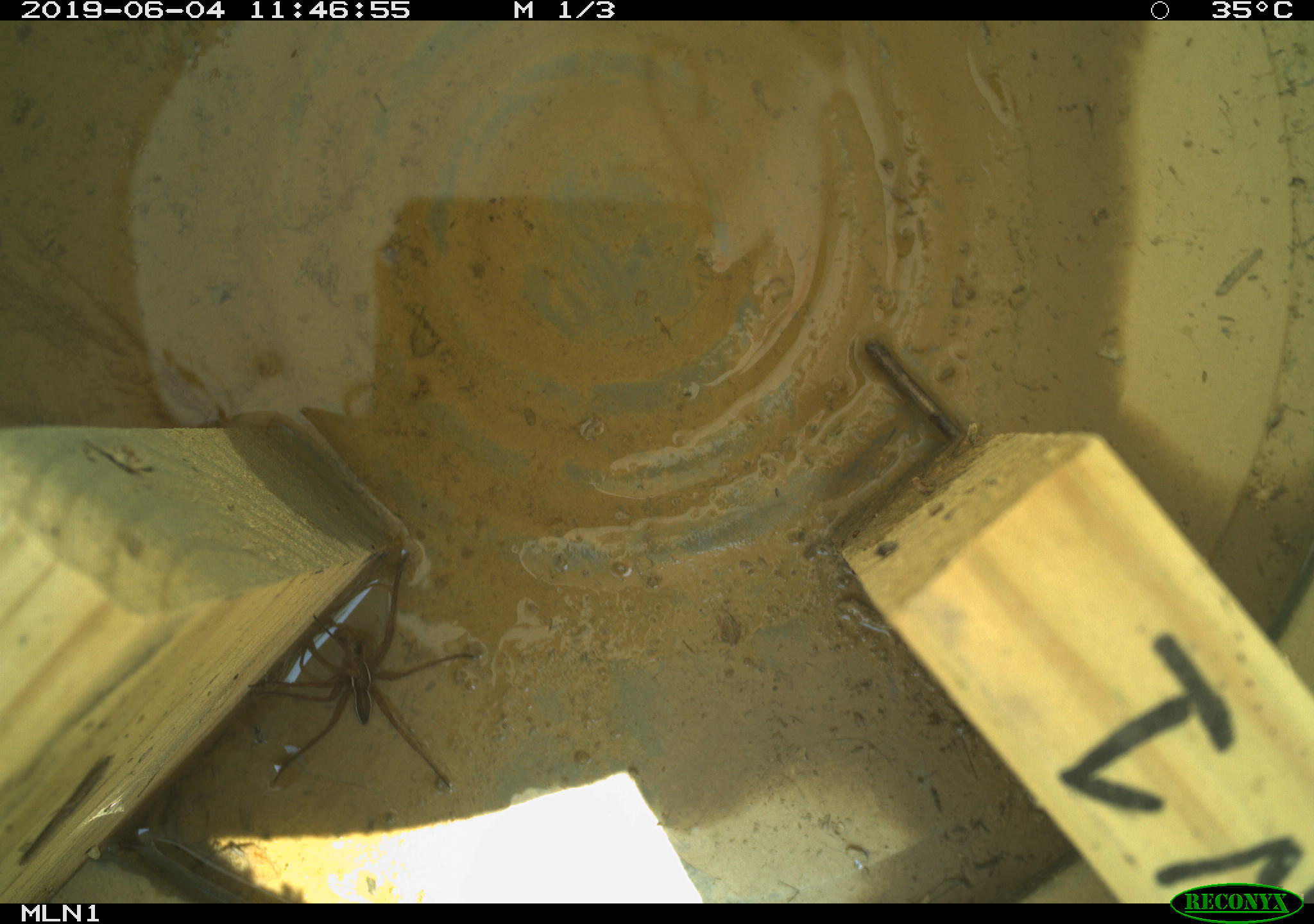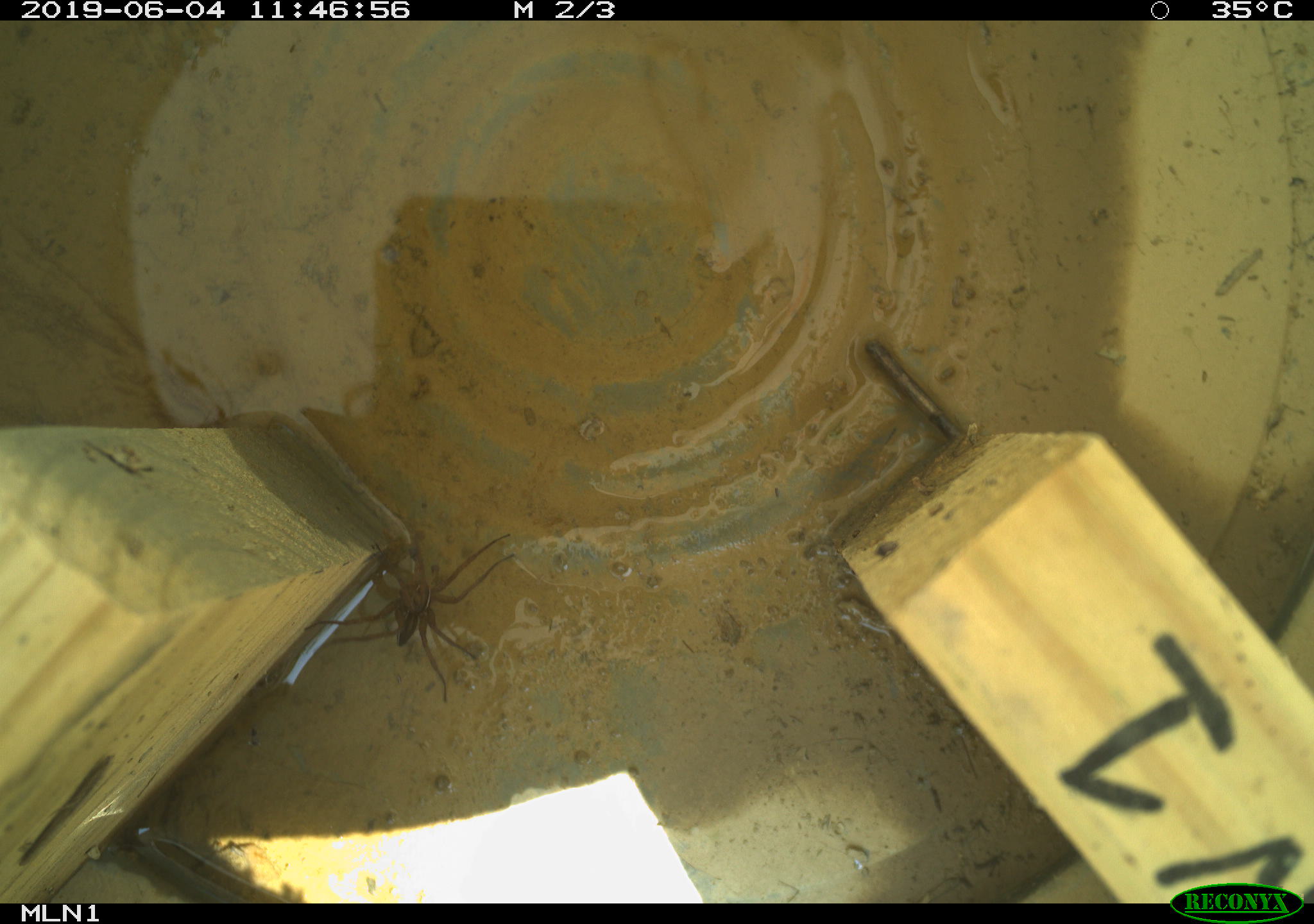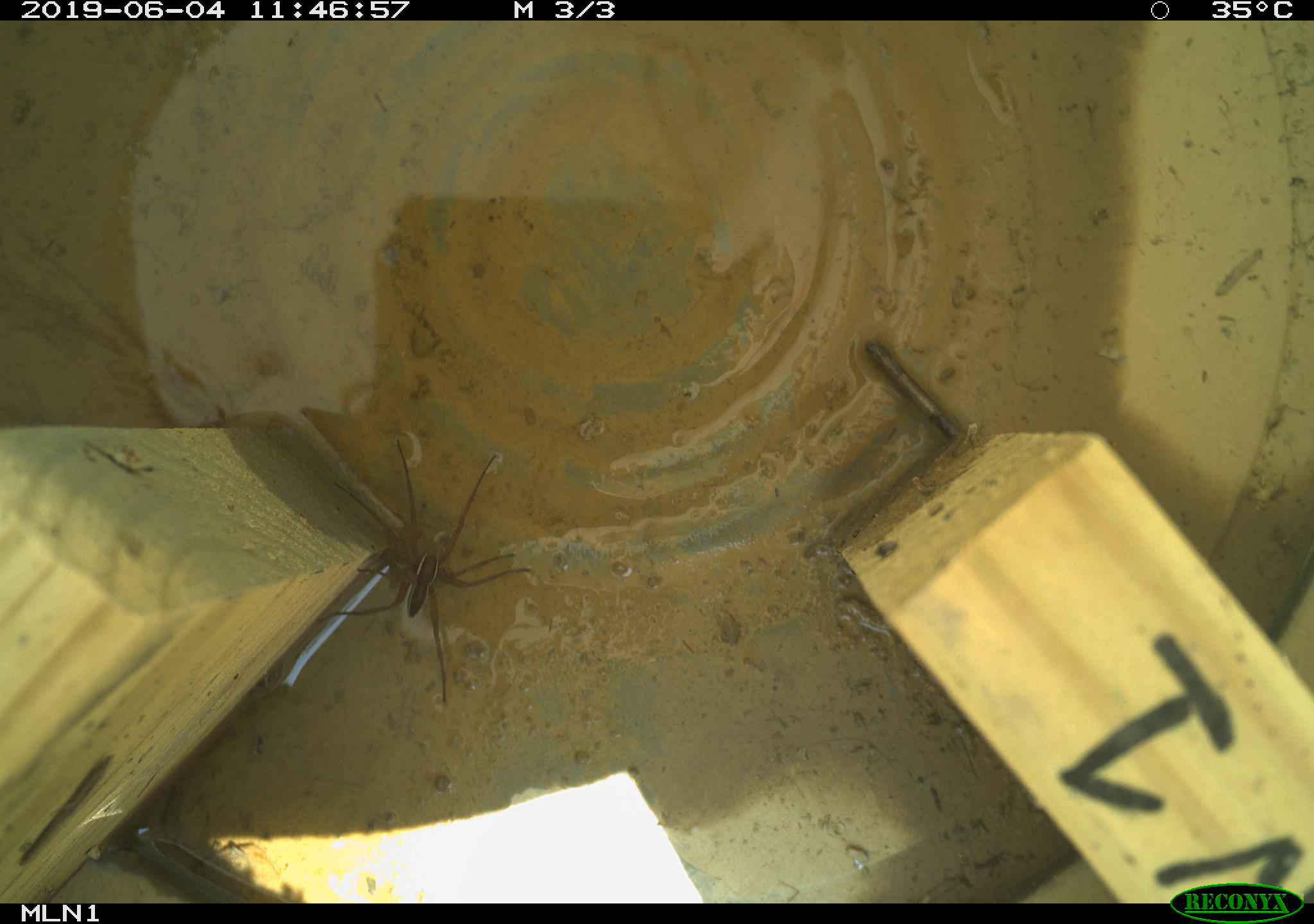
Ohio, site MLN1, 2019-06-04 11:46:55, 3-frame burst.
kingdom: Animalia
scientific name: Animalia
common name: animal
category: invertebrate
Invertebrate (animal) (Animalia).